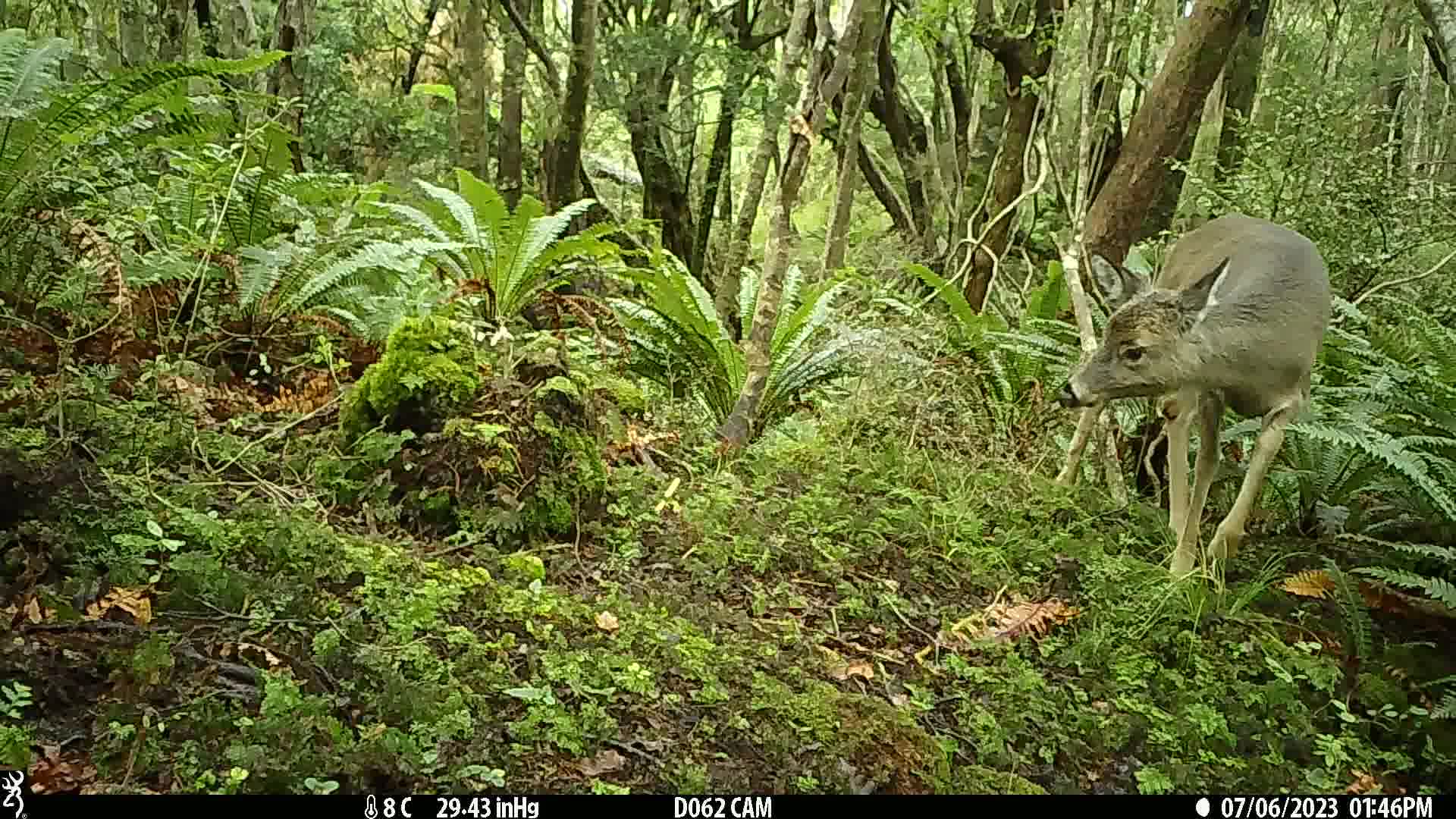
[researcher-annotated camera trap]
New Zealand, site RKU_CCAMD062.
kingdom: Animalia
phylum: Chordata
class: Mammalia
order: Artiodactyla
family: Cervidae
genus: Odocoileus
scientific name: Odocoileus virginianus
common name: white-tailed deer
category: white tailed deer